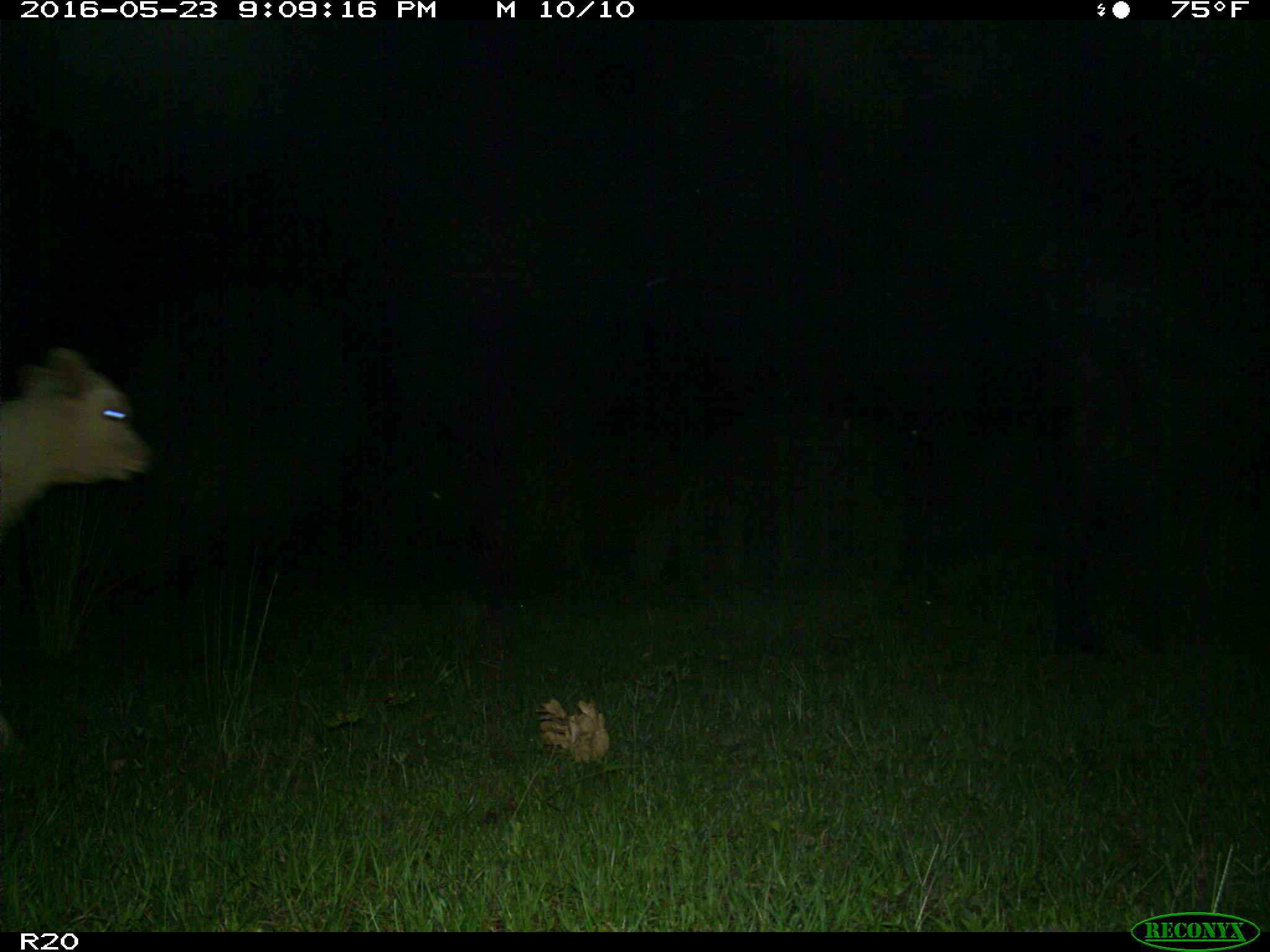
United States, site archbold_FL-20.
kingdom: Animalia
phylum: Chordata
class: Mammalia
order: Artiodactyla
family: Bovidae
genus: Bos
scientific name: Bos taurus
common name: domestic cow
Bos taurus (domestic cow).